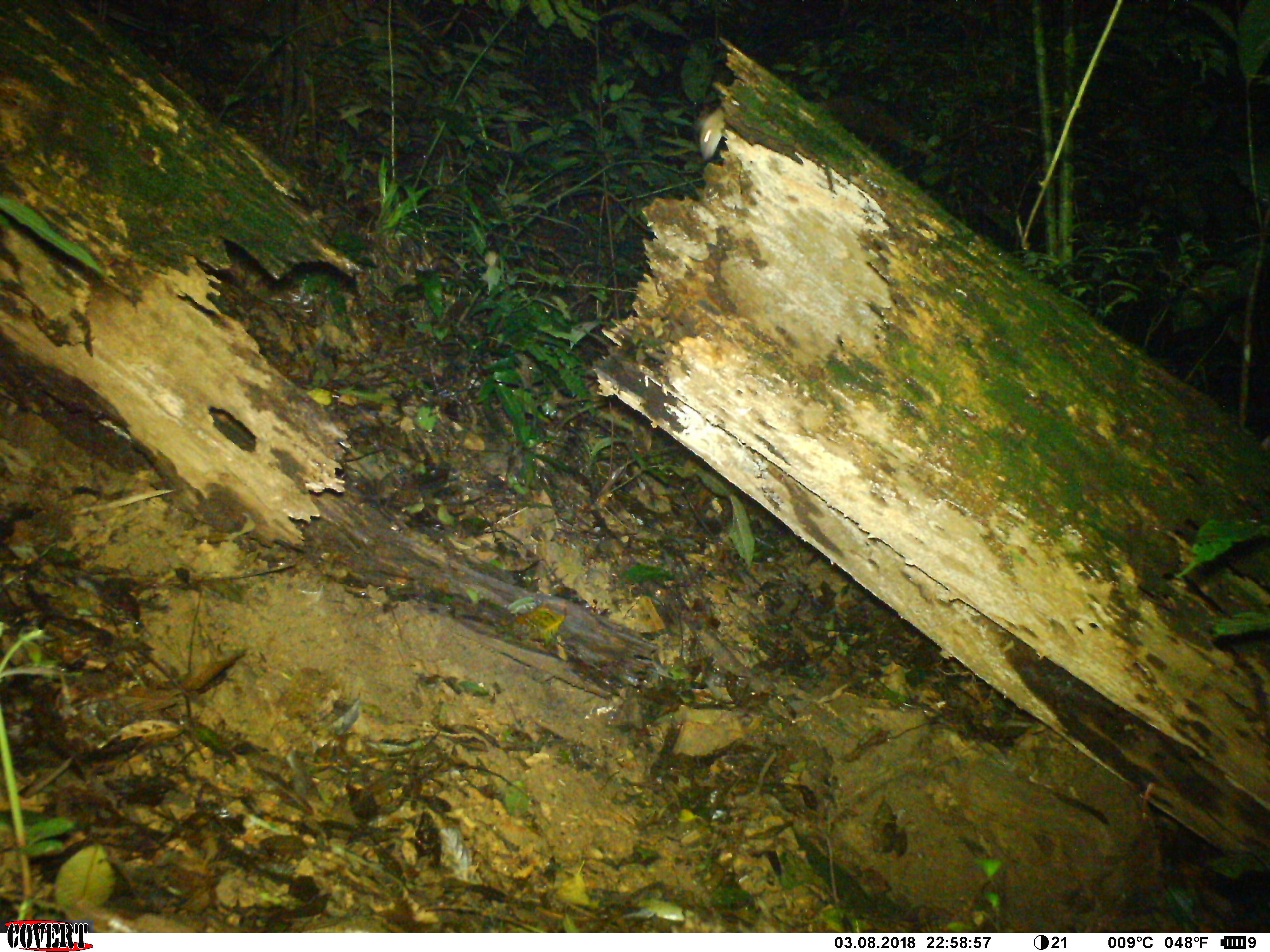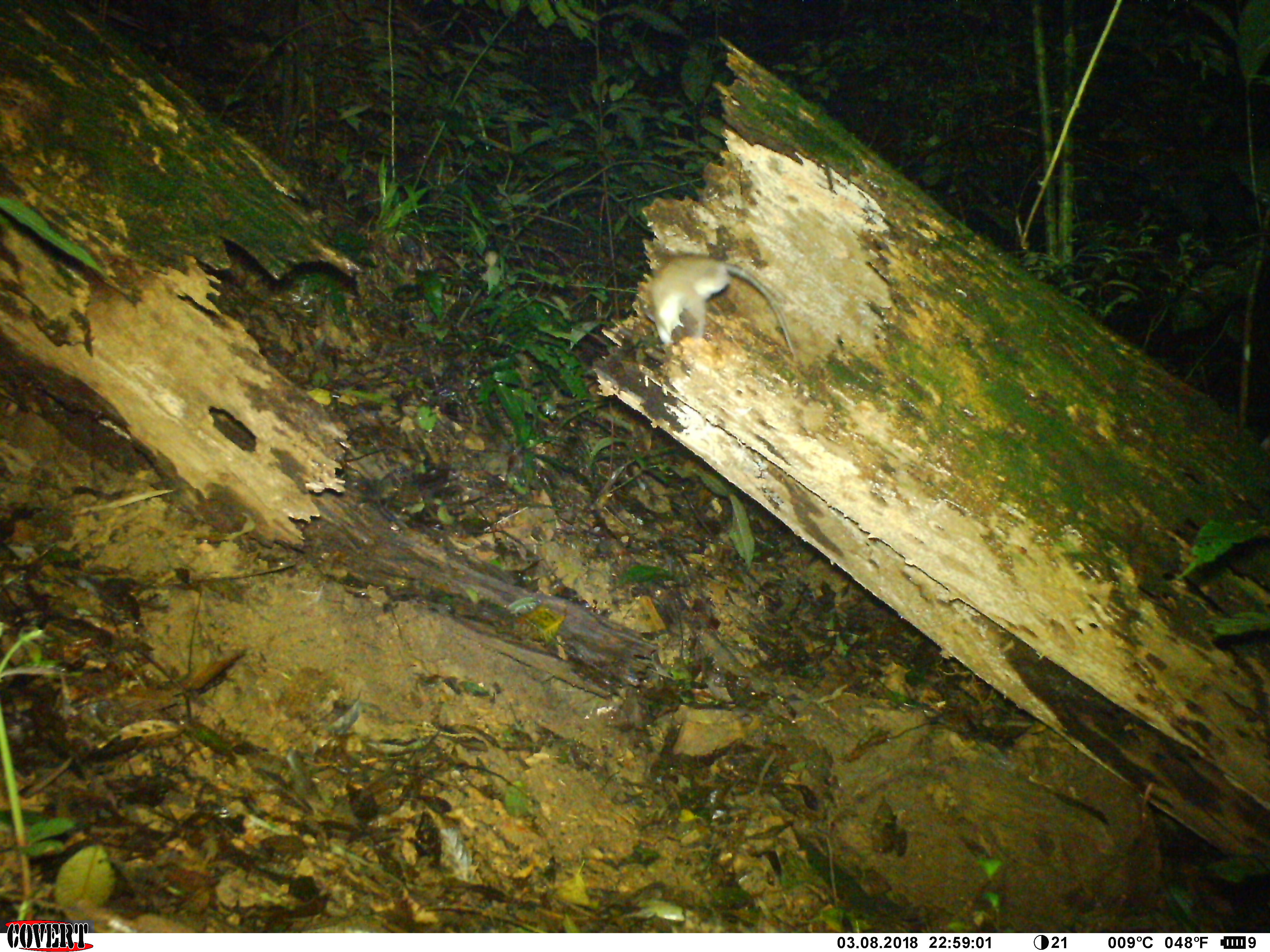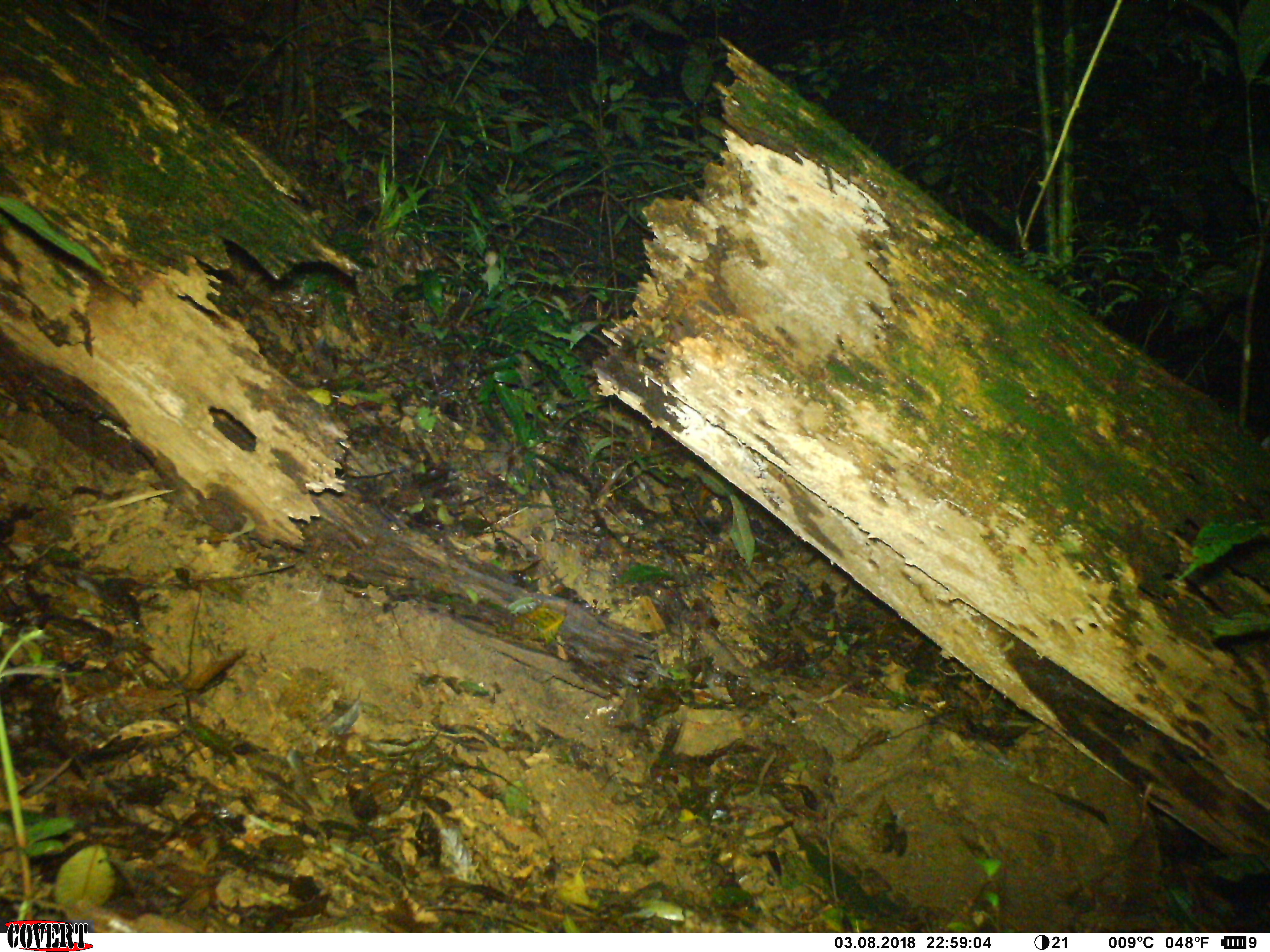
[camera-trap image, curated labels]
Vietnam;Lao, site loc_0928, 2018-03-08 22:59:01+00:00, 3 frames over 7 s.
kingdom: Animalia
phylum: Chordata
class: Mammalia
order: Rodentia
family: Muridae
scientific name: Muridae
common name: old-world mice and rats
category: unidentified murid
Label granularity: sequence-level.